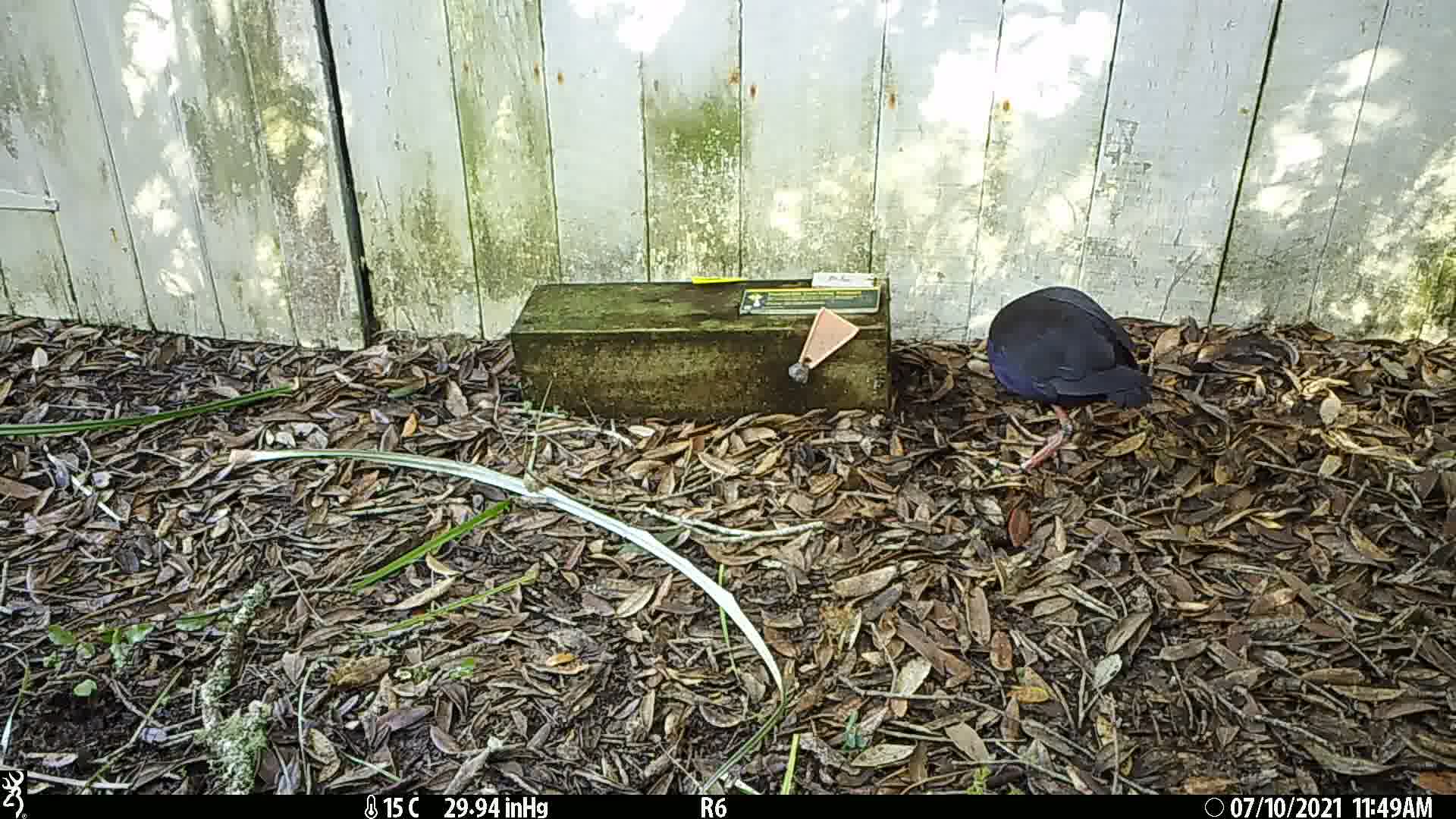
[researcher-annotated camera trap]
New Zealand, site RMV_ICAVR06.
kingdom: Animalia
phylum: Chordata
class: Aves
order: Gruiformes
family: Rallidae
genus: Porphyrio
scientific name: Porphyrio melanotus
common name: australasian swamphen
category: pukeko